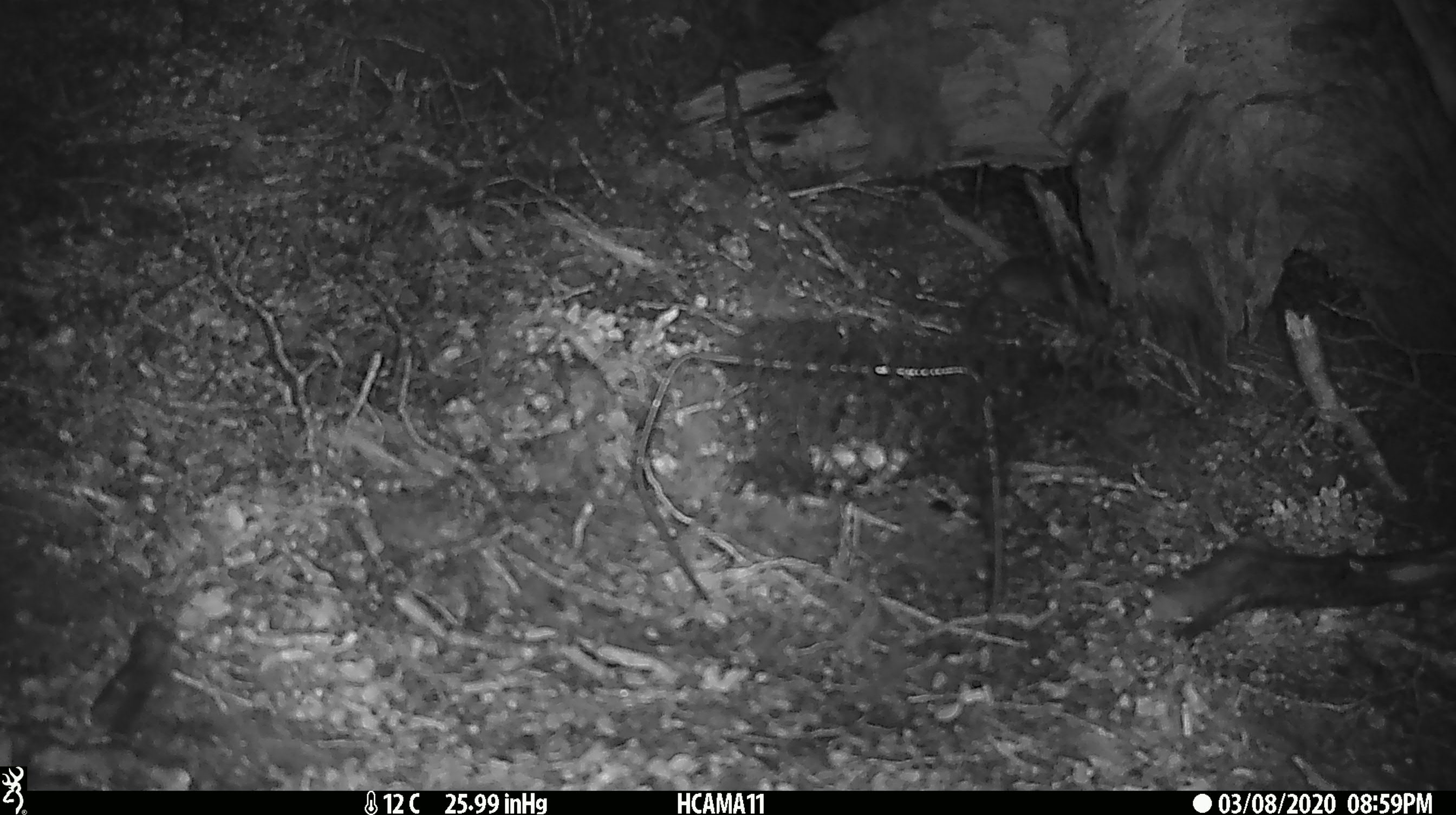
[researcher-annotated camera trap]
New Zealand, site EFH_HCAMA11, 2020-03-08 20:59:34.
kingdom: Animalia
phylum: Chordata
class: Mammalia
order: Rodentia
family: Muridae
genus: Mus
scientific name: Mus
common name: mouse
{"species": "mouse (Mus)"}